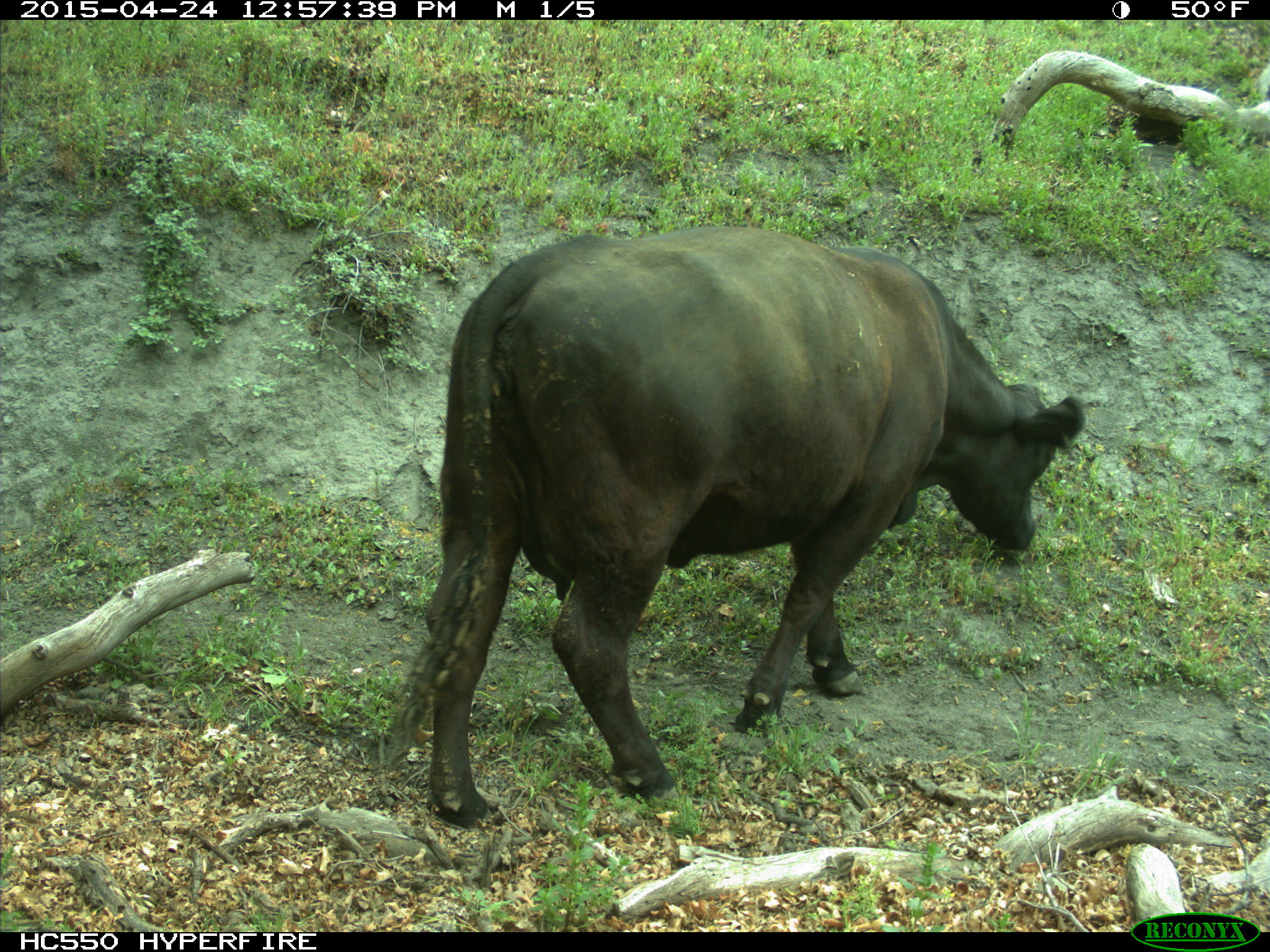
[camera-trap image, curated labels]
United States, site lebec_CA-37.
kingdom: Animalia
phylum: Chordata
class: Mammalia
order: Artiodactyla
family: Bovidae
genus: Bos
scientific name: Bos taurus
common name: domestic cow